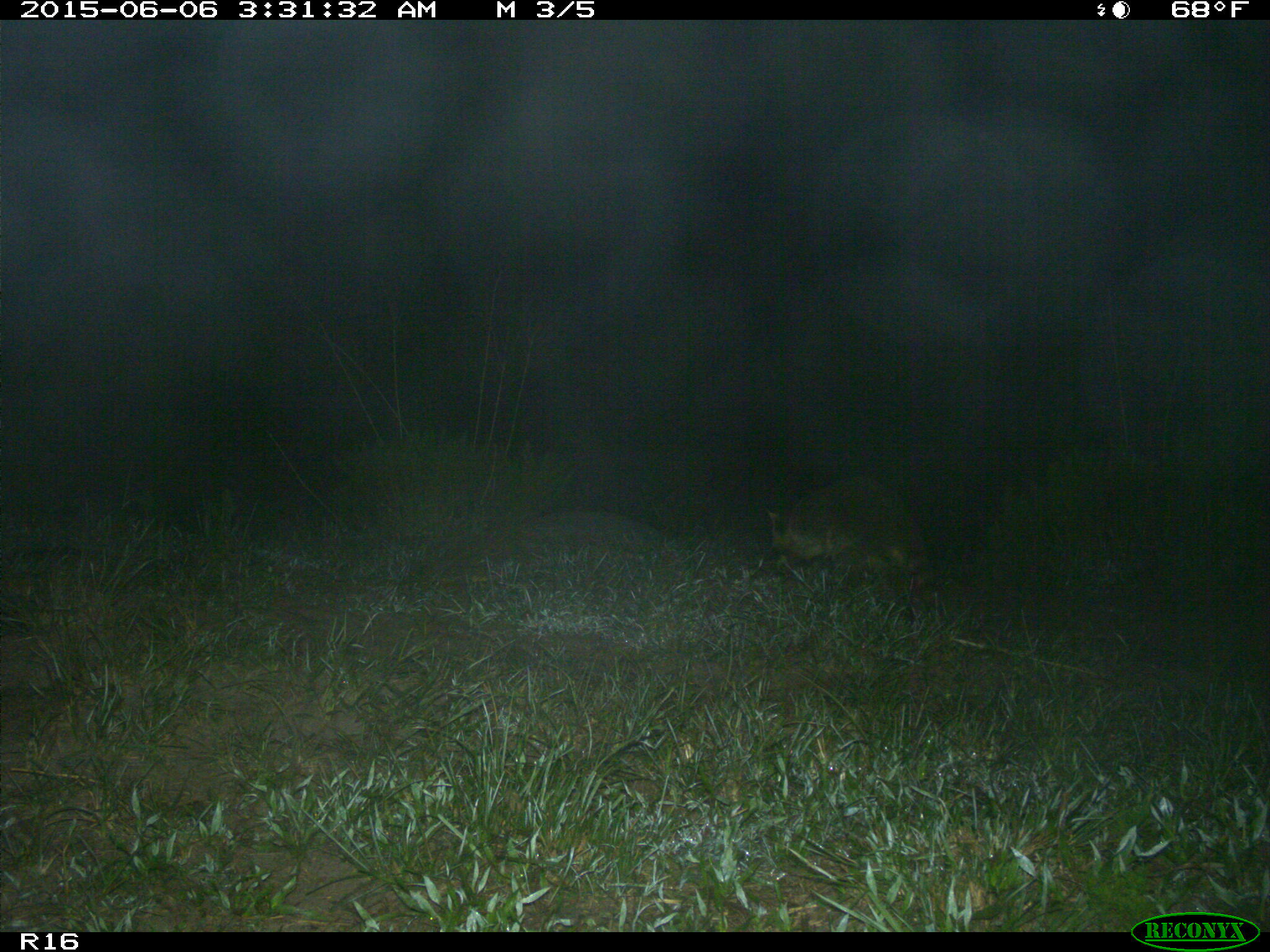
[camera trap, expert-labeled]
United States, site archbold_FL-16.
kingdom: Animalia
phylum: Chordata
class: Mammalia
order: Carnivora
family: Procyonidae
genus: Procyon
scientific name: Procyon lotor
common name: common raccoon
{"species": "Procyon lotor (common raccoon)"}